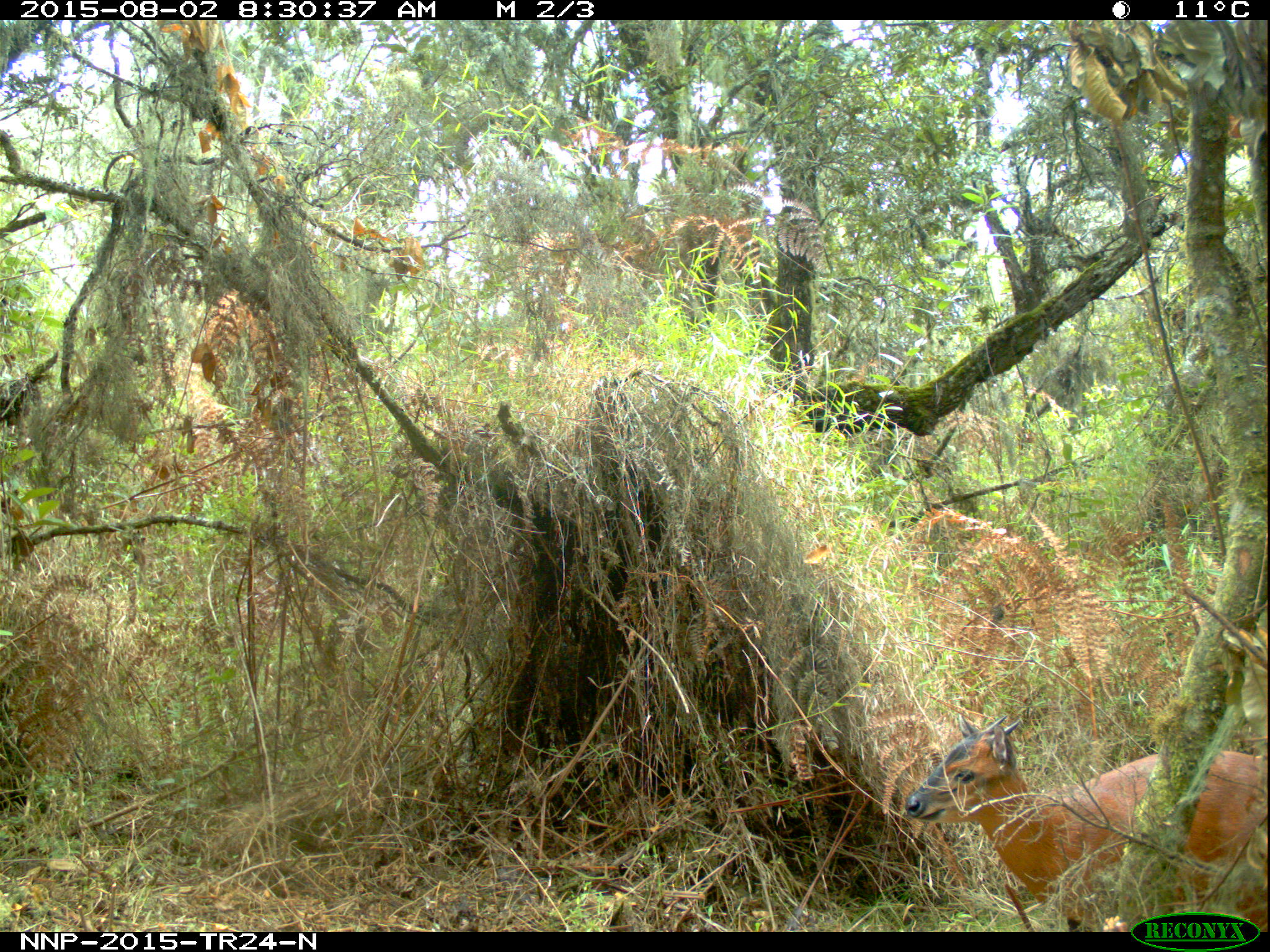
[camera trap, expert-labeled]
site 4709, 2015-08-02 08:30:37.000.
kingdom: Animalia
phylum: Chordata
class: Mammalia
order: Artiodactyla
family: Bovidae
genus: Cephalophus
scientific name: Cephalophus nigrifrons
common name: black-fronted duiker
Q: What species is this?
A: Cephalophus nigrifrons (black-fronted duiker).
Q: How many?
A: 1.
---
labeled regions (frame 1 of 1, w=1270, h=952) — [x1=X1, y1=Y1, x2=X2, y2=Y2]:
cephalophus nigrifrons: [x1=903, y1=714, x2=1267, y2=932]